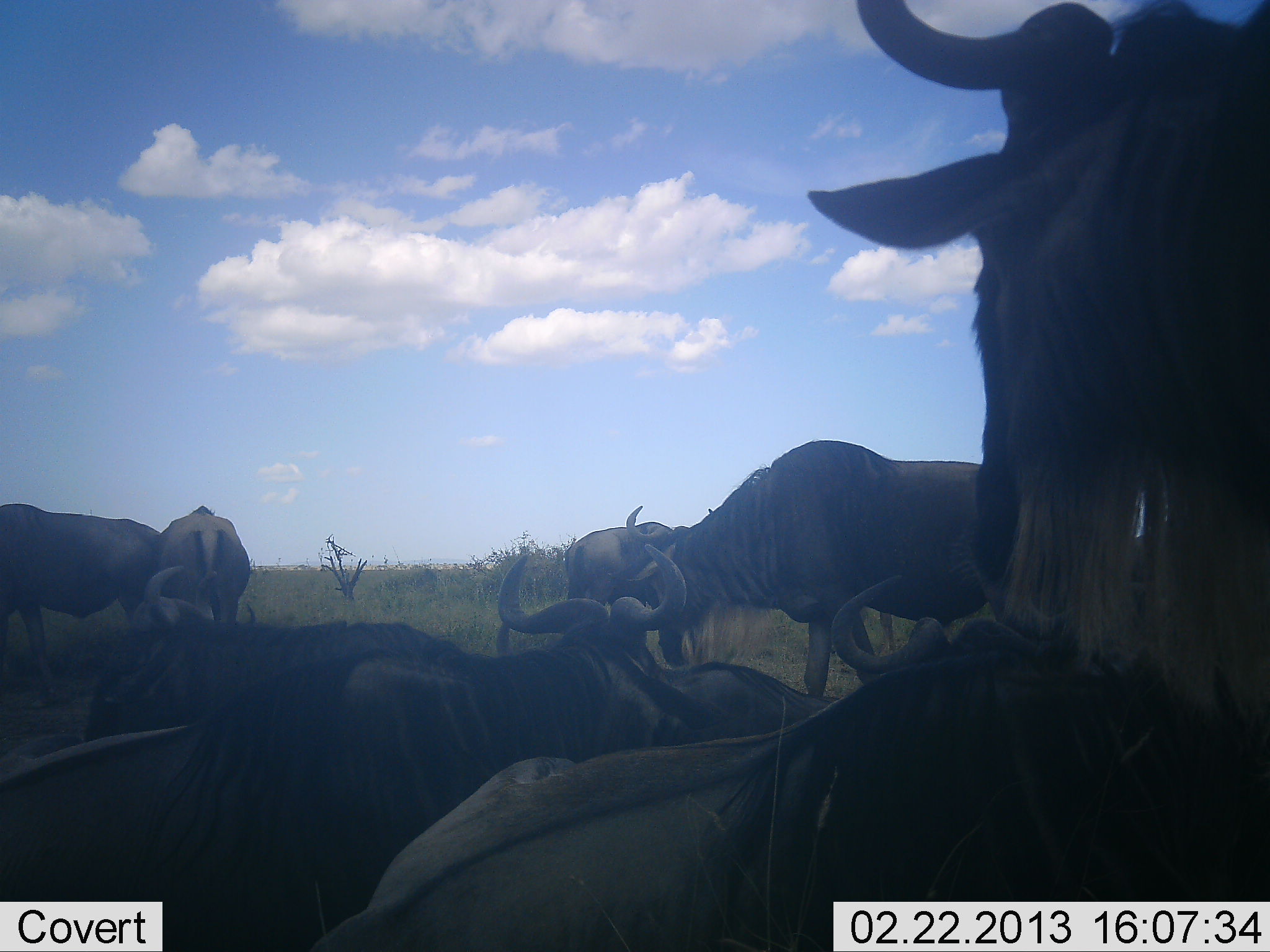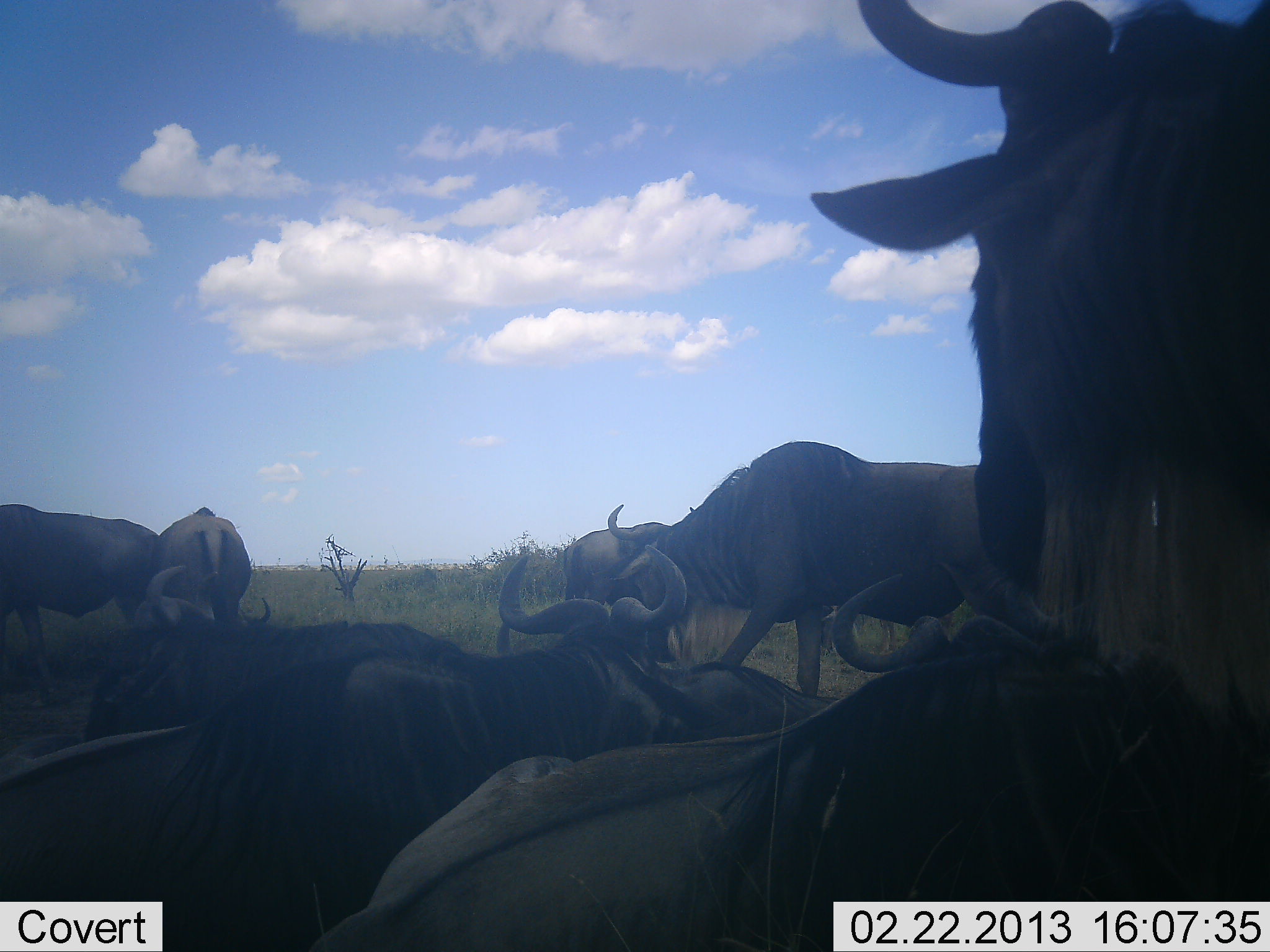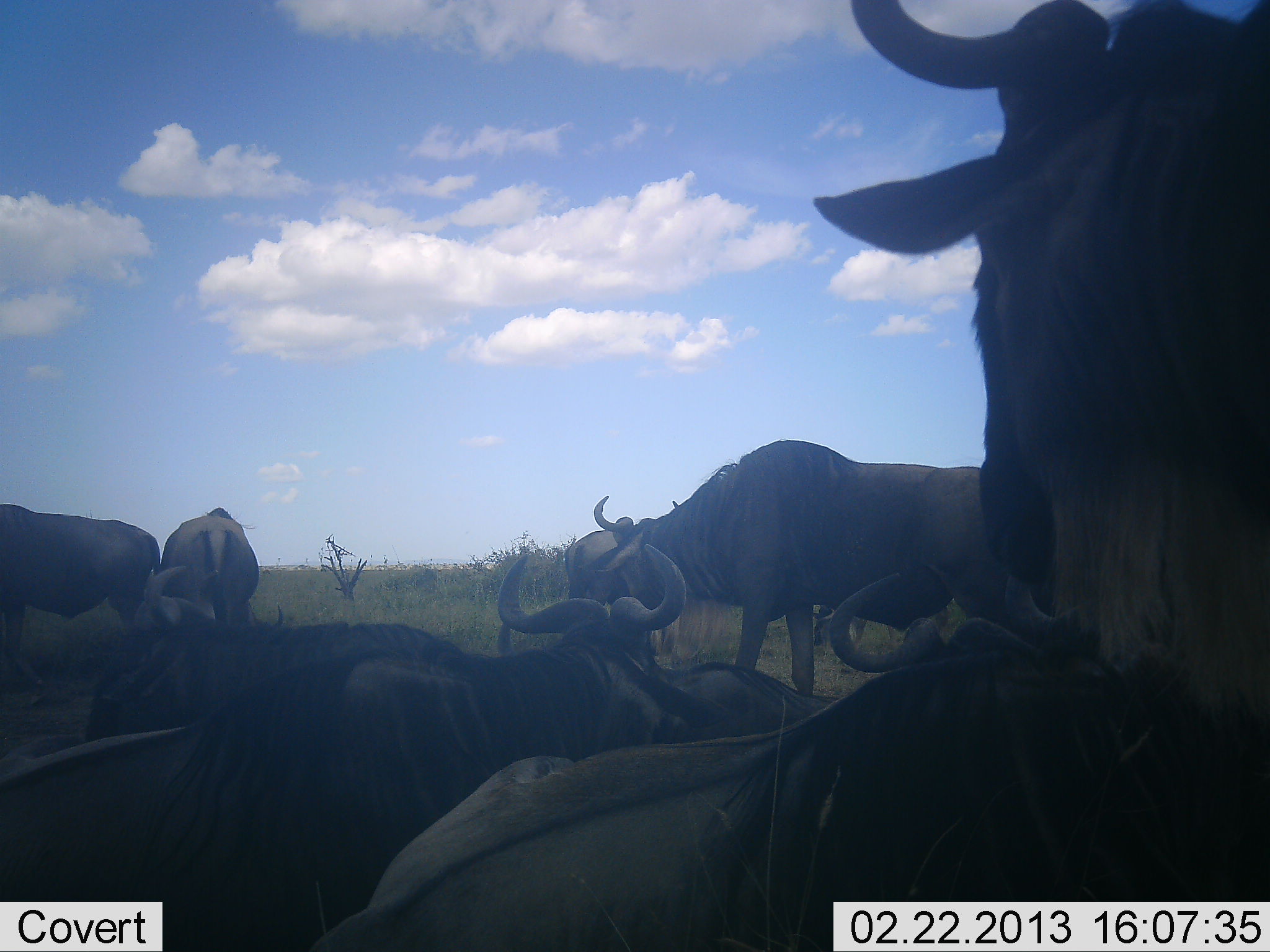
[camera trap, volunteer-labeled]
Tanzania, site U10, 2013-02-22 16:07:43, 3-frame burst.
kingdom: Animalia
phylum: Chordata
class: Mammalia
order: Artiodactyla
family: Bovidae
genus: Connochaetes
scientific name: Connochaetes taurinus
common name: blue wildebeest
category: wildebeest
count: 8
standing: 90%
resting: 95%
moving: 24%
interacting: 5%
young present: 0%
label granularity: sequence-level